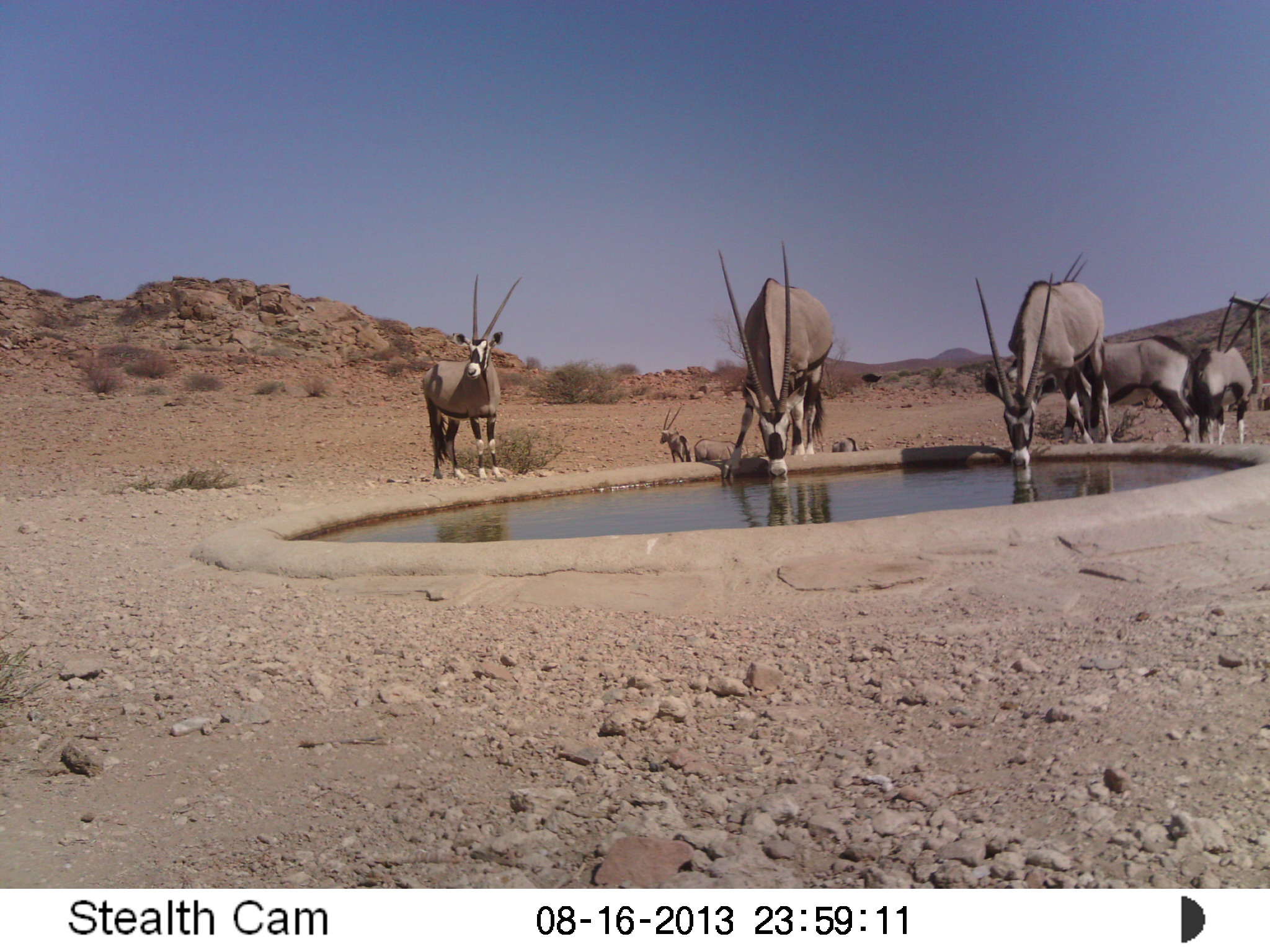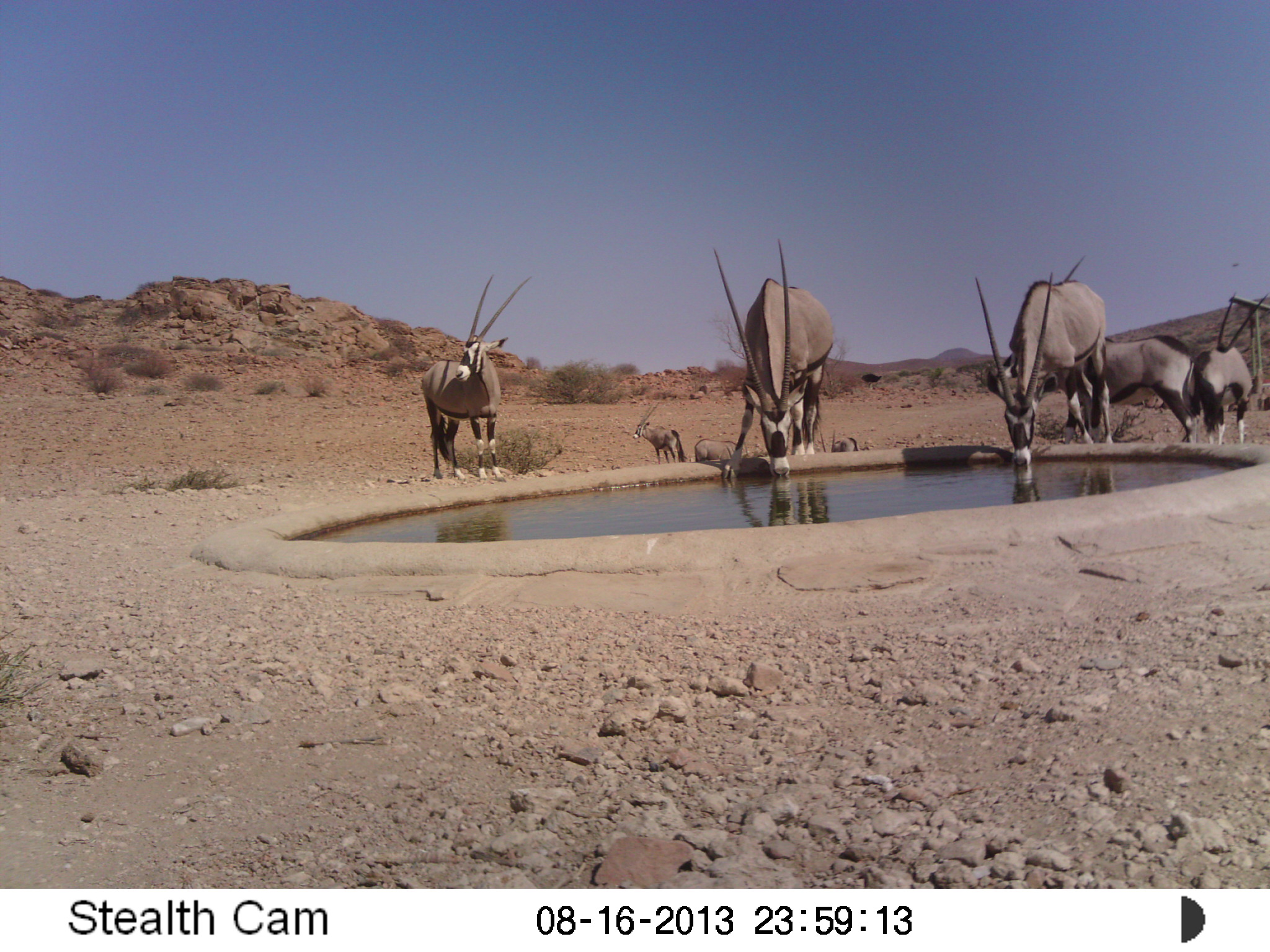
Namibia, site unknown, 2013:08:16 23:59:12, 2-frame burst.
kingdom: Animalia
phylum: Chordata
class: Mammalia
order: Artiodactyla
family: Bovidae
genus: Oryx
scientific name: Oryx gazella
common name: gemsbok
Oryx gazella (gemsbok).